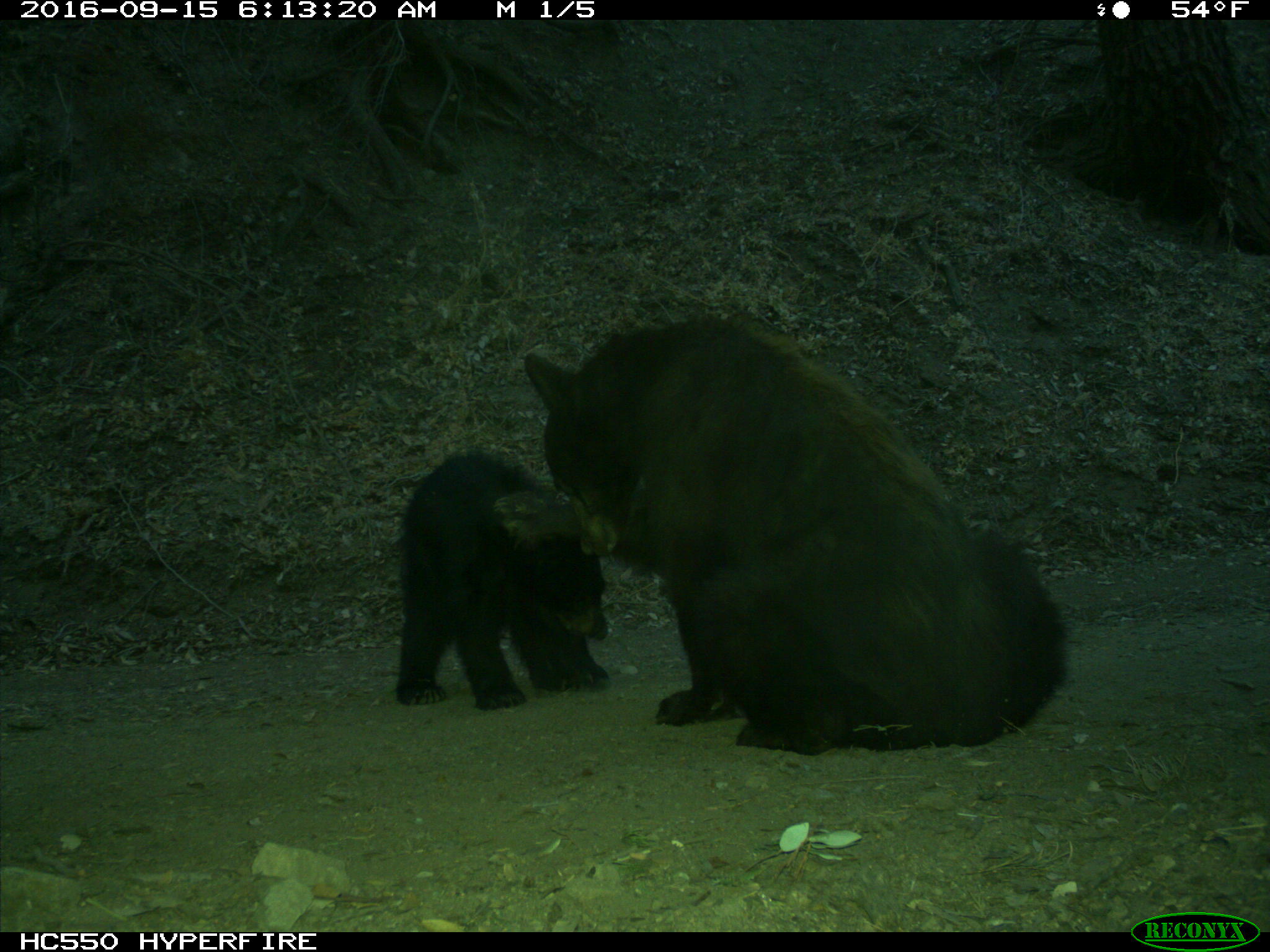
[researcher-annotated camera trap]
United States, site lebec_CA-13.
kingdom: Animalia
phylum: Chordata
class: Mammalia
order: Carnivora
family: Ursidae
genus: Ursus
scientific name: Ursus americanus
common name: american black bear